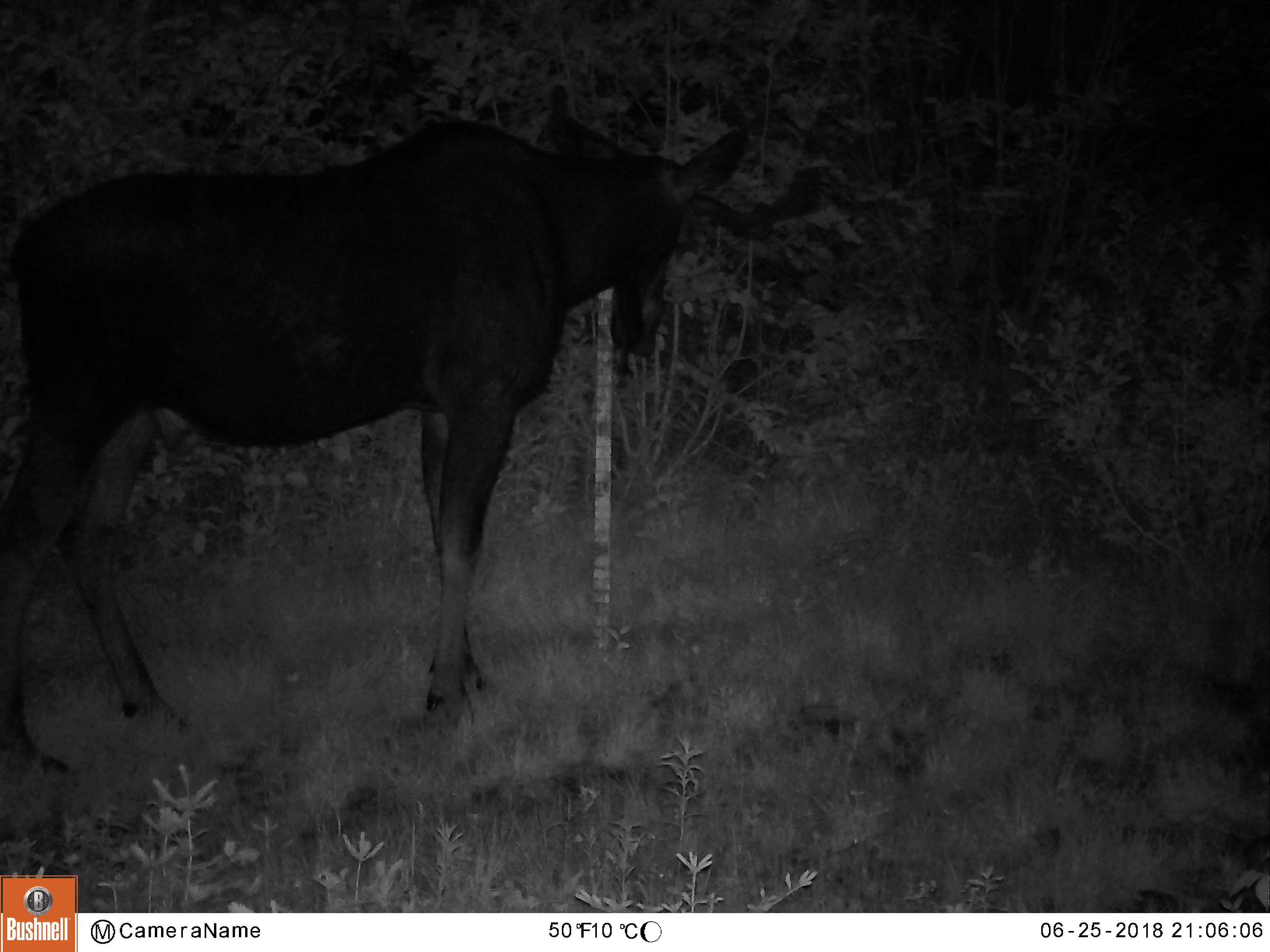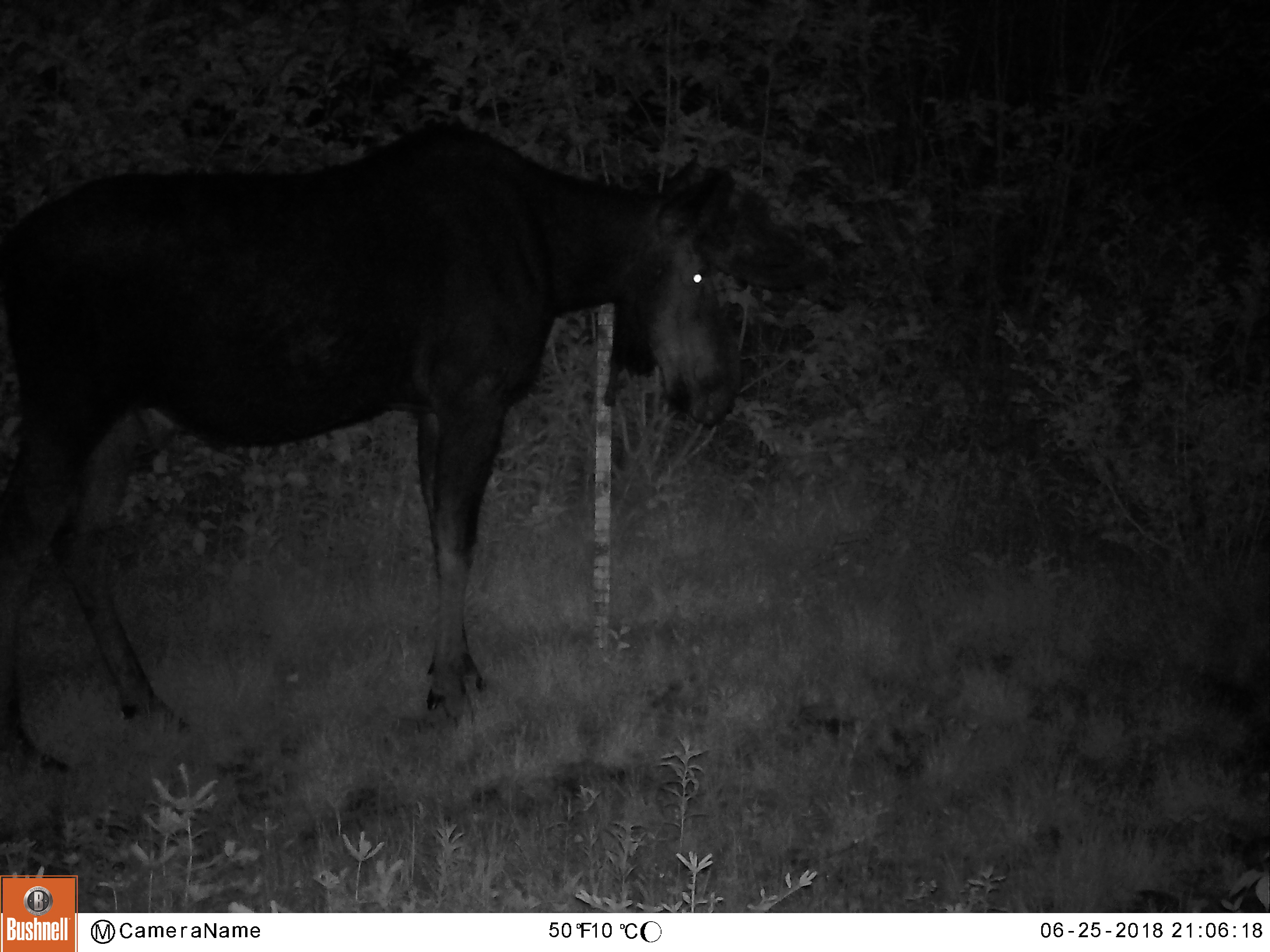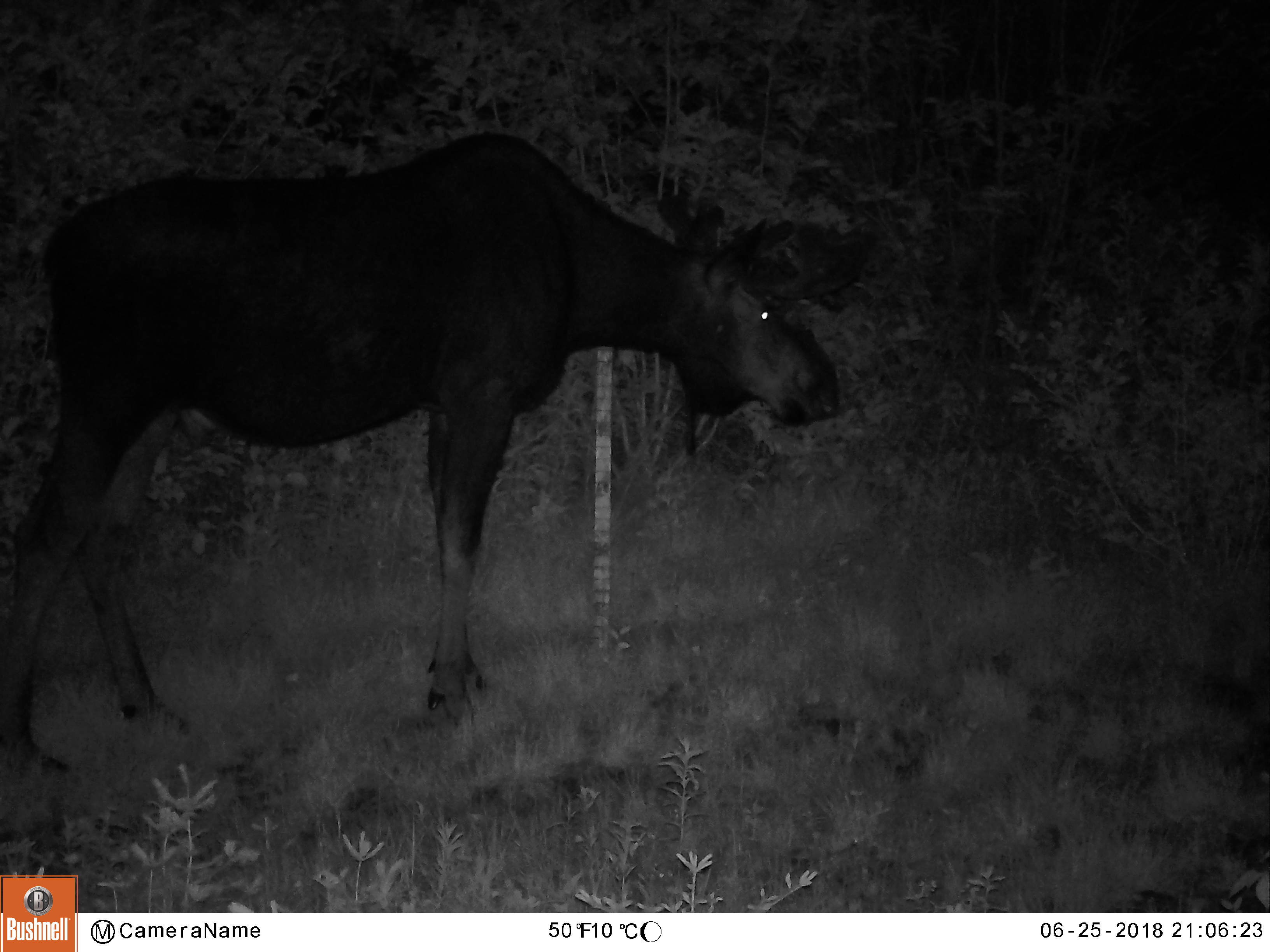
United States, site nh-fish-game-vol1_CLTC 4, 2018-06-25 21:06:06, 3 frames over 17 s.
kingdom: Animalia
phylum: Chordata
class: Mammalia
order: Artiodactyla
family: Cervidae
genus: Alces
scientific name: Alces alces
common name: moose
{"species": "moose (Alces alces)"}